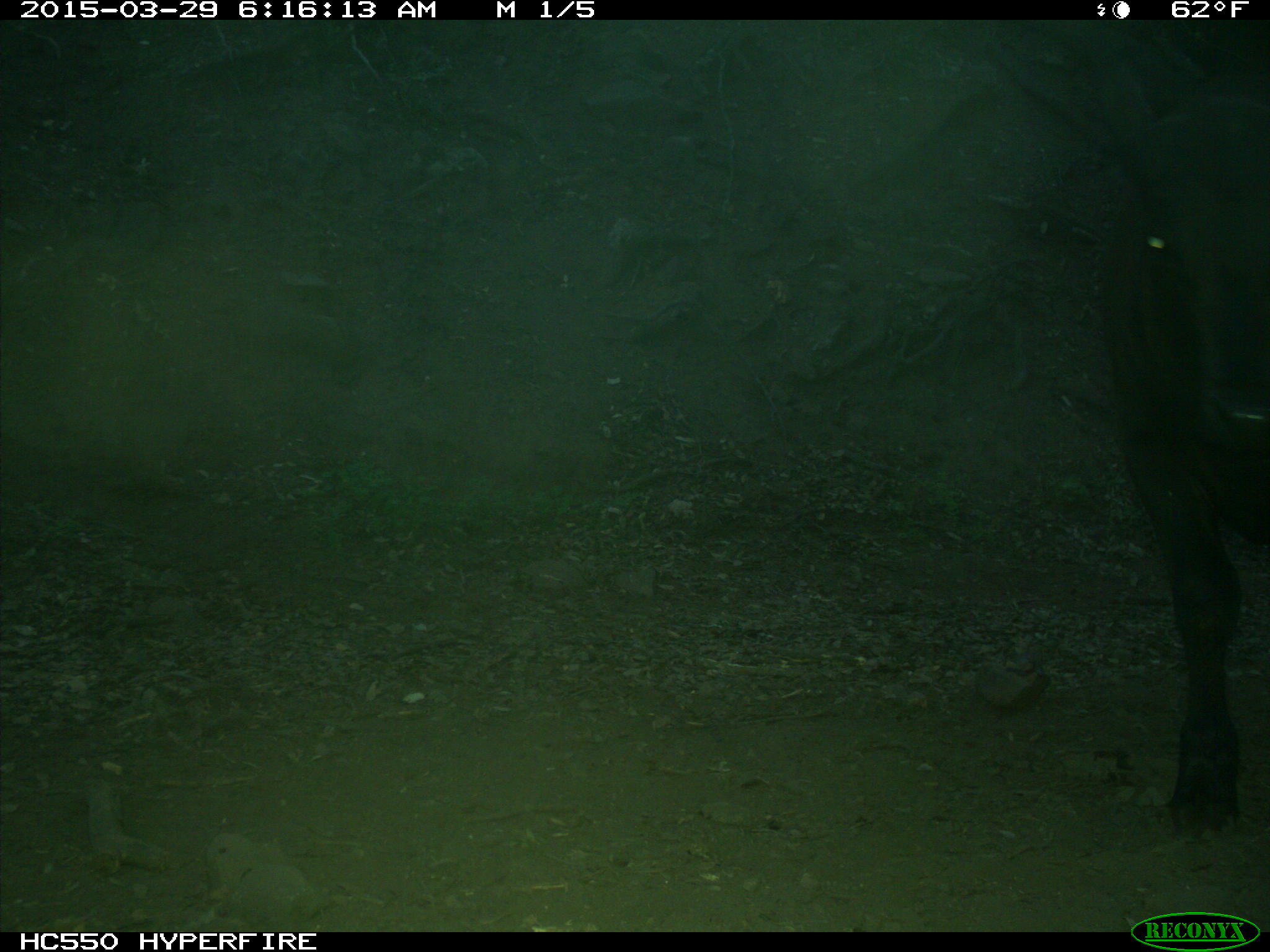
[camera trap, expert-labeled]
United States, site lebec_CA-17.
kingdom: Animalia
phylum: Chordata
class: Mammalia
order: Artiodactyla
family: Bovidae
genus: Bos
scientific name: Bos taurus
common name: domestic cow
Bos taurus (domestic cow).